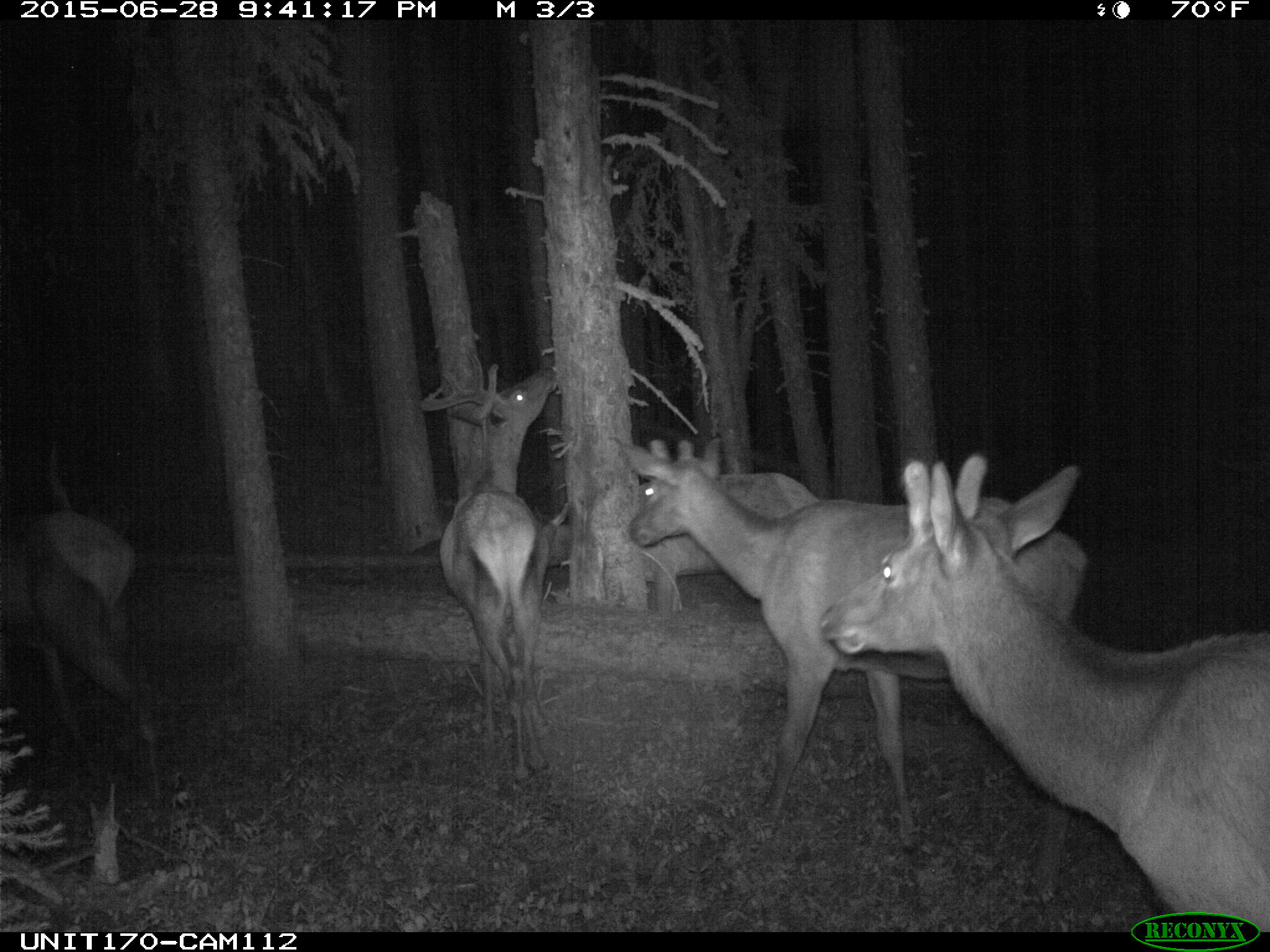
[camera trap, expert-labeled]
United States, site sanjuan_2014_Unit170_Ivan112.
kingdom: Animalia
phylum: Chordata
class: Mammalia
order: Artiodactyla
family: Cervidae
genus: Cervus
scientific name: Cervus elaphus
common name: red deer